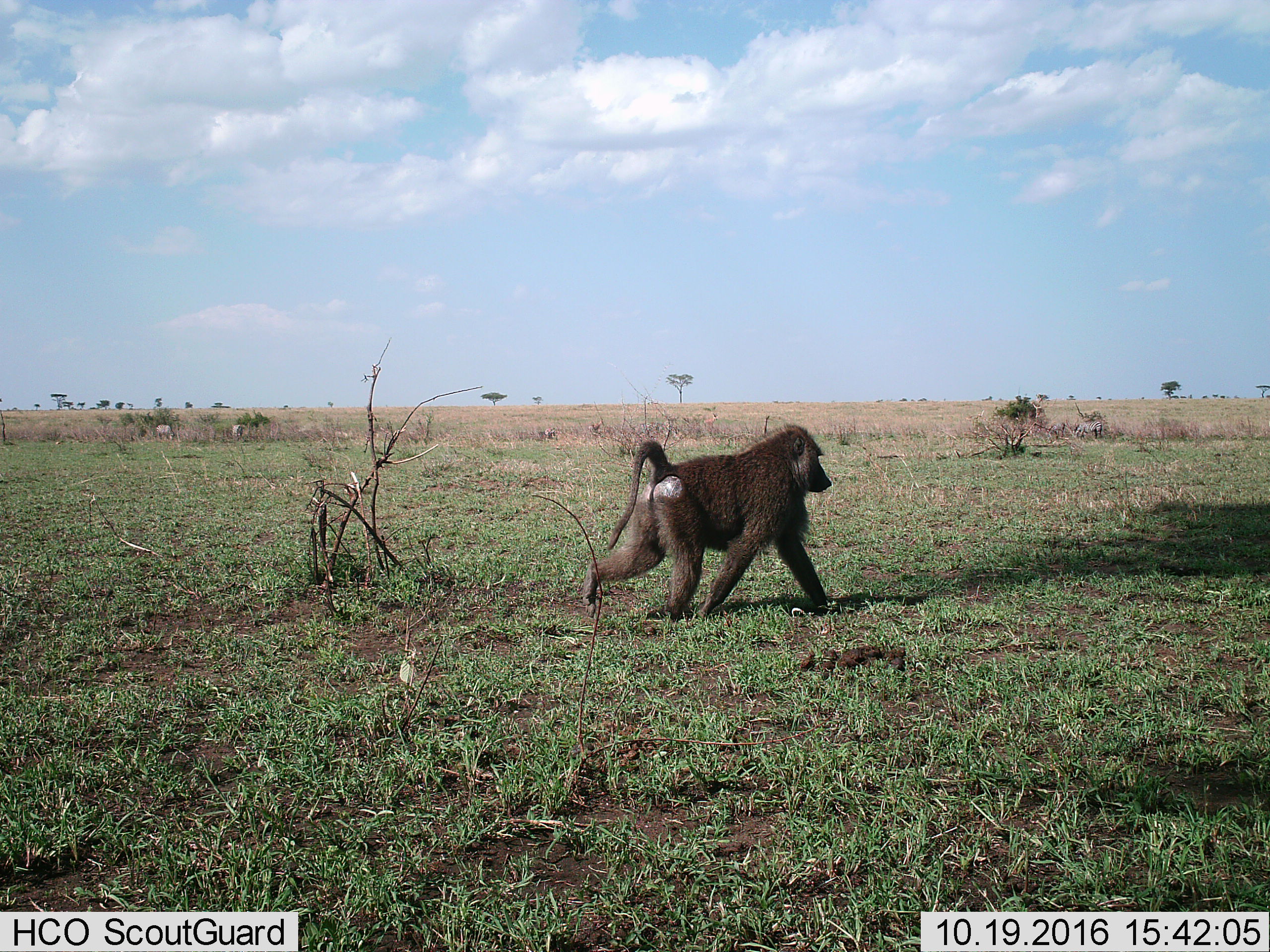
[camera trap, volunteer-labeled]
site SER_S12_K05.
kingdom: Animalia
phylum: Chordata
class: Mammalia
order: Primates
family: Cercopithecidae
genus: Papio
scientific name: Papio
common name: baboon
Baboon (Papio), count 1. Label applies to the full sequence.